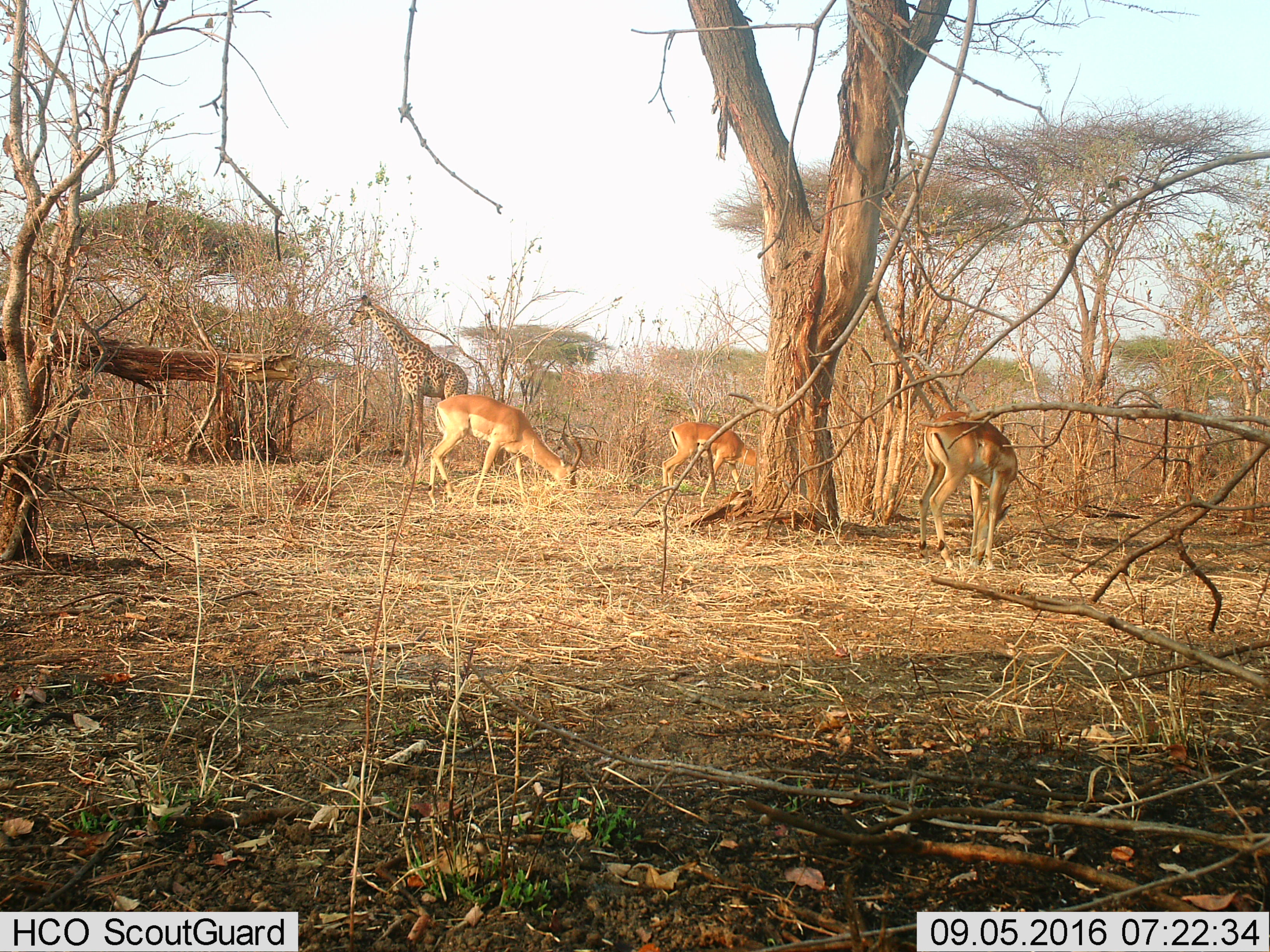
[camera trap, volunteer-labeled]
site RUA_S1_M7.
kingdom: Animalia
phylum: Chordata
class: Mammalia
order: Artiodactyla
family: Giraffidae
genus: Giraffa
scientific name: Giraffa camelopardalis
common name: giraffe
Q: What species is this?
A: Giraffe (Giraffa camelopardalis).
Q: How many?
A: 1.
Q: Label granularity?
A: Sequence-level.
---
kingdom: Animalia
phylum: Chordata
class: Mammalia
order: Artiodactyla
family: Bovidae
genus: Aepyceros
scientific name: Aepyceros melampus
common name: impala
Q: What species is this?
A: Impala (Aepyceros melampus).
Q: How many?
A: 3.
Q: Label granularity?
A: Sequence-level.